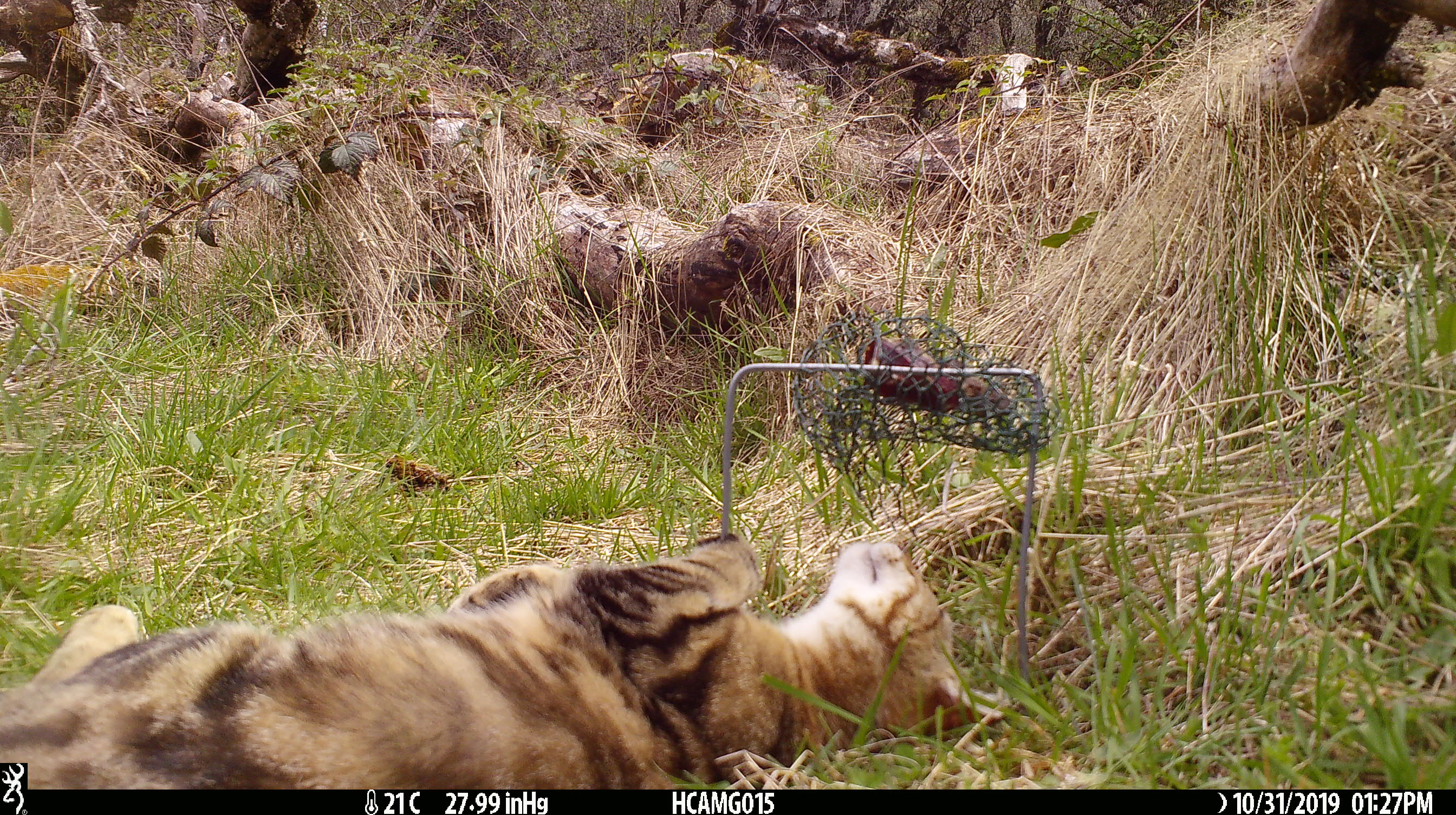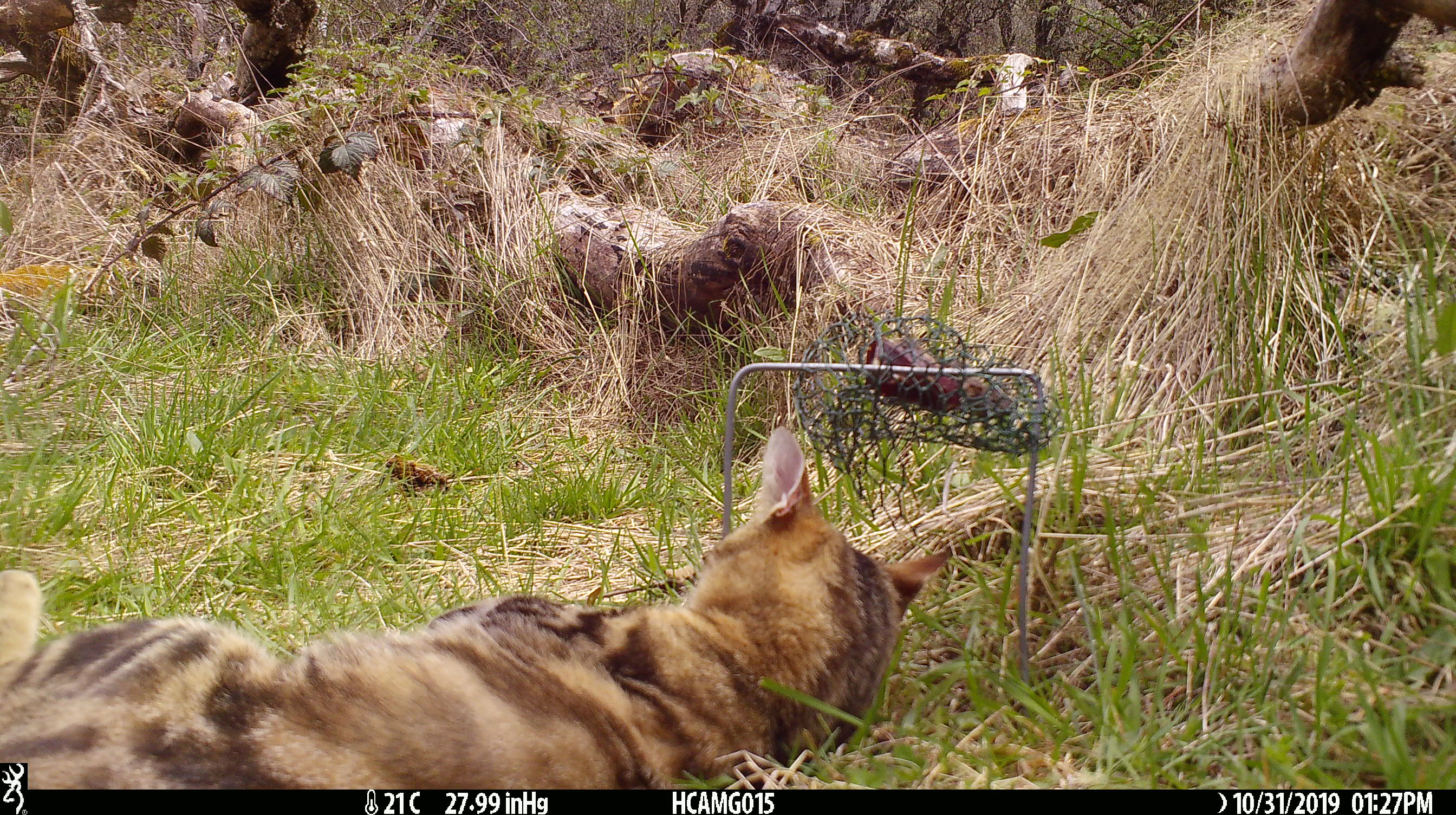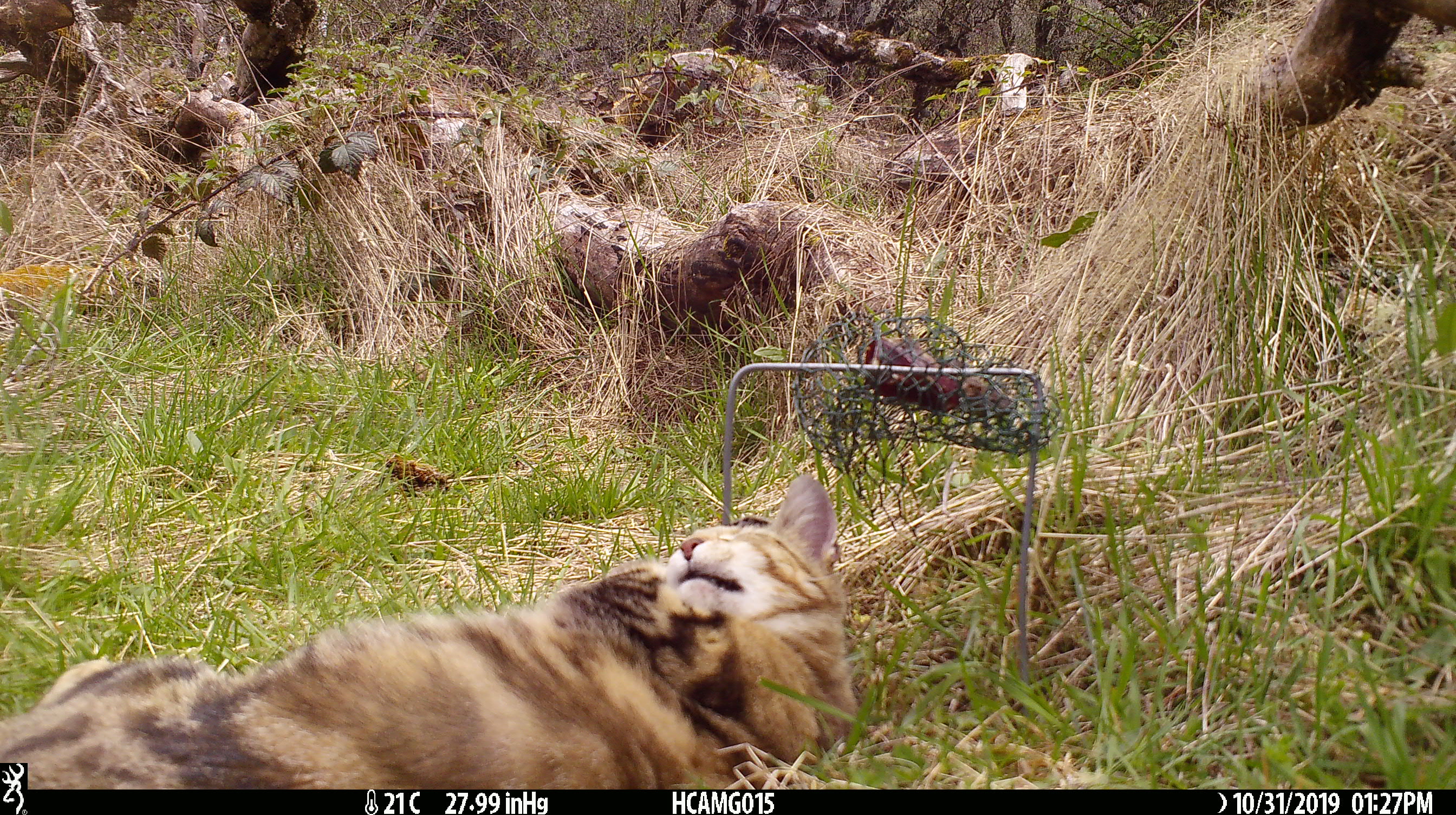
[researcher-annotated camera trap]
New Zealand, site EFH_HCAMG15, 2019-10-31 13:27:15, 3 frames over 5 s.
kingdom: Animalia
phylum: Chordata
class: Mammalia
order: Carnivora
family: Felidae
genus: Felis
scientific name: Felis catus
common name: domestic cat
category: cat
Cat (domestic cat) (Felis catus).